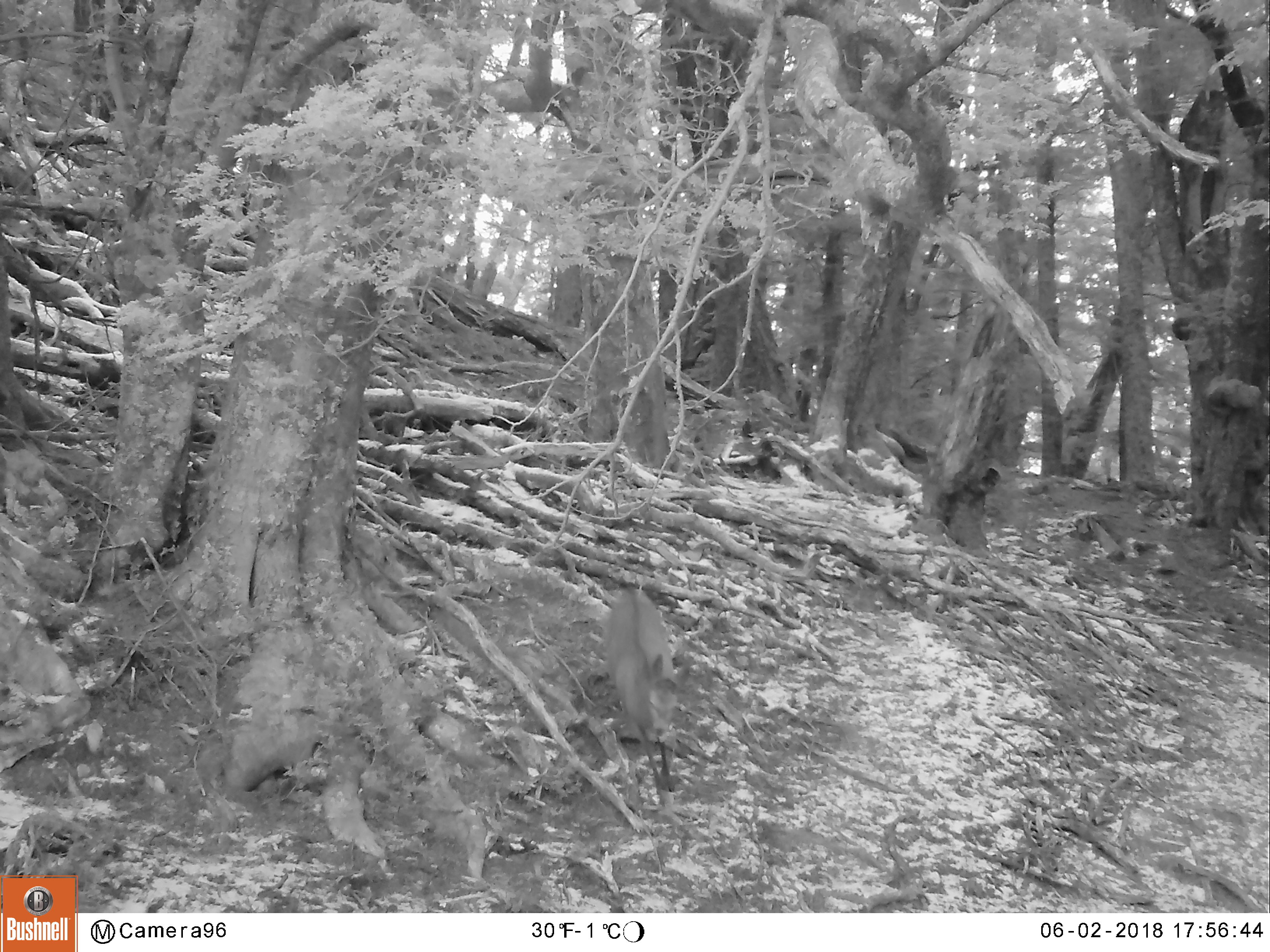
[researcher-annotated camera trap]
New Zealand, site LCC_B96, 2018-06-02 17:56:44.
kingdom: Animalia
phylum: Chordata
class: Mammalia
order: Artiodactyla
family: Cervidae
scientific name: Cervidae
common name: deer